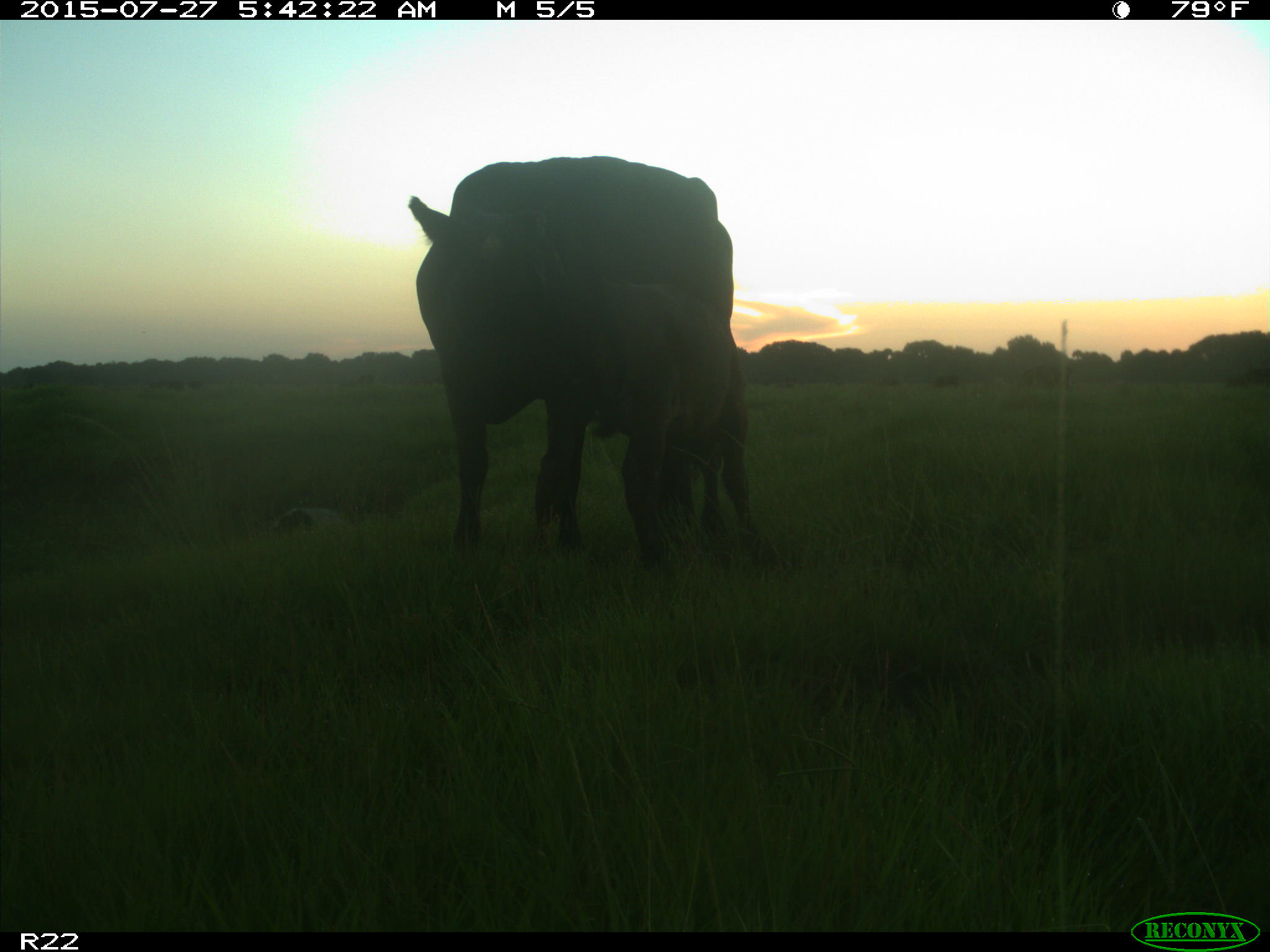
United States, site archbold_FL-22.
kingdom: Animalia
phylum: Chordata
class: Mammalia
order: Artiodactyla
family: Suidae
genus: Sus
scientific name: Sus scrofa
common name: wild boar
Sus scrofa (wild boar).